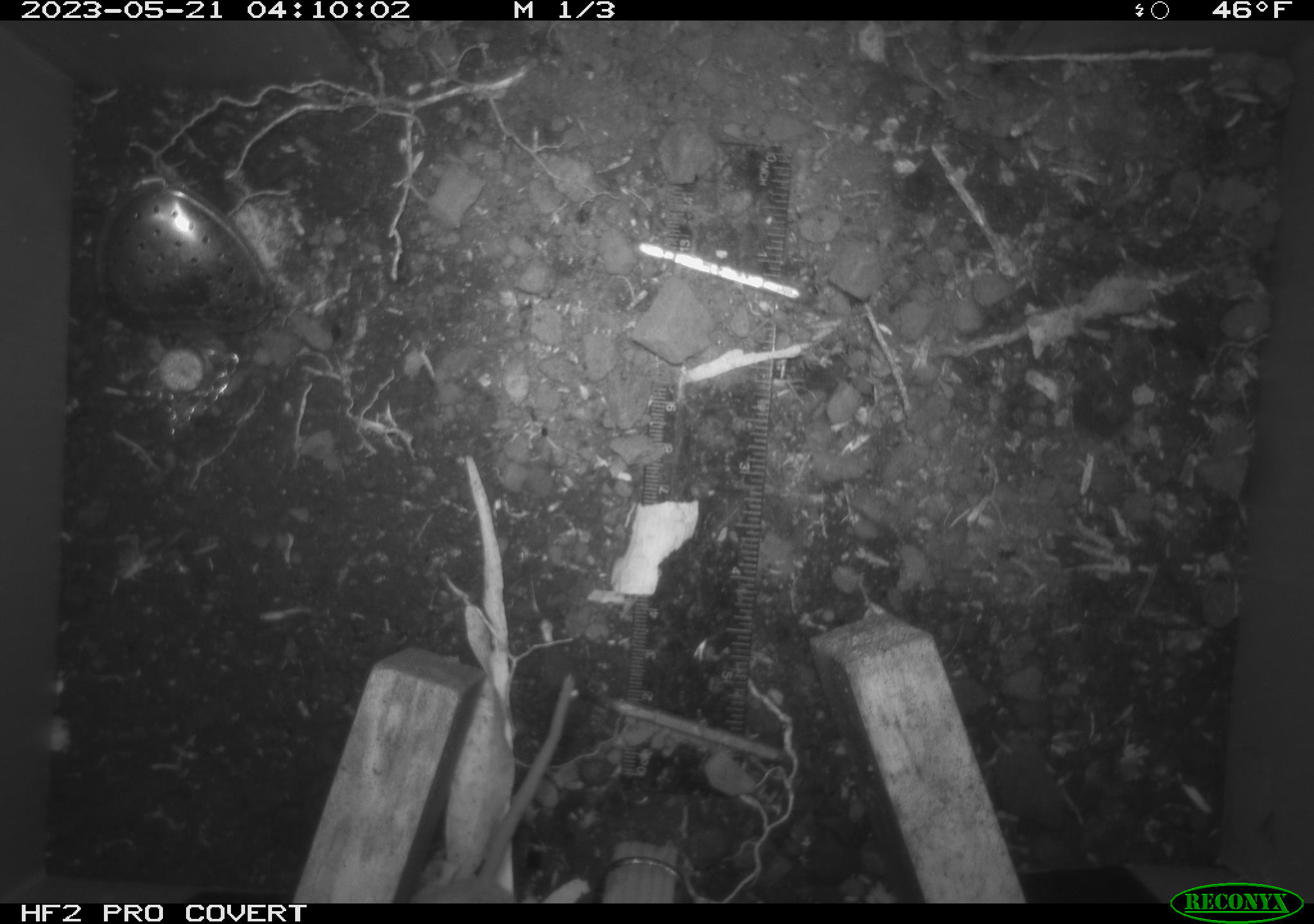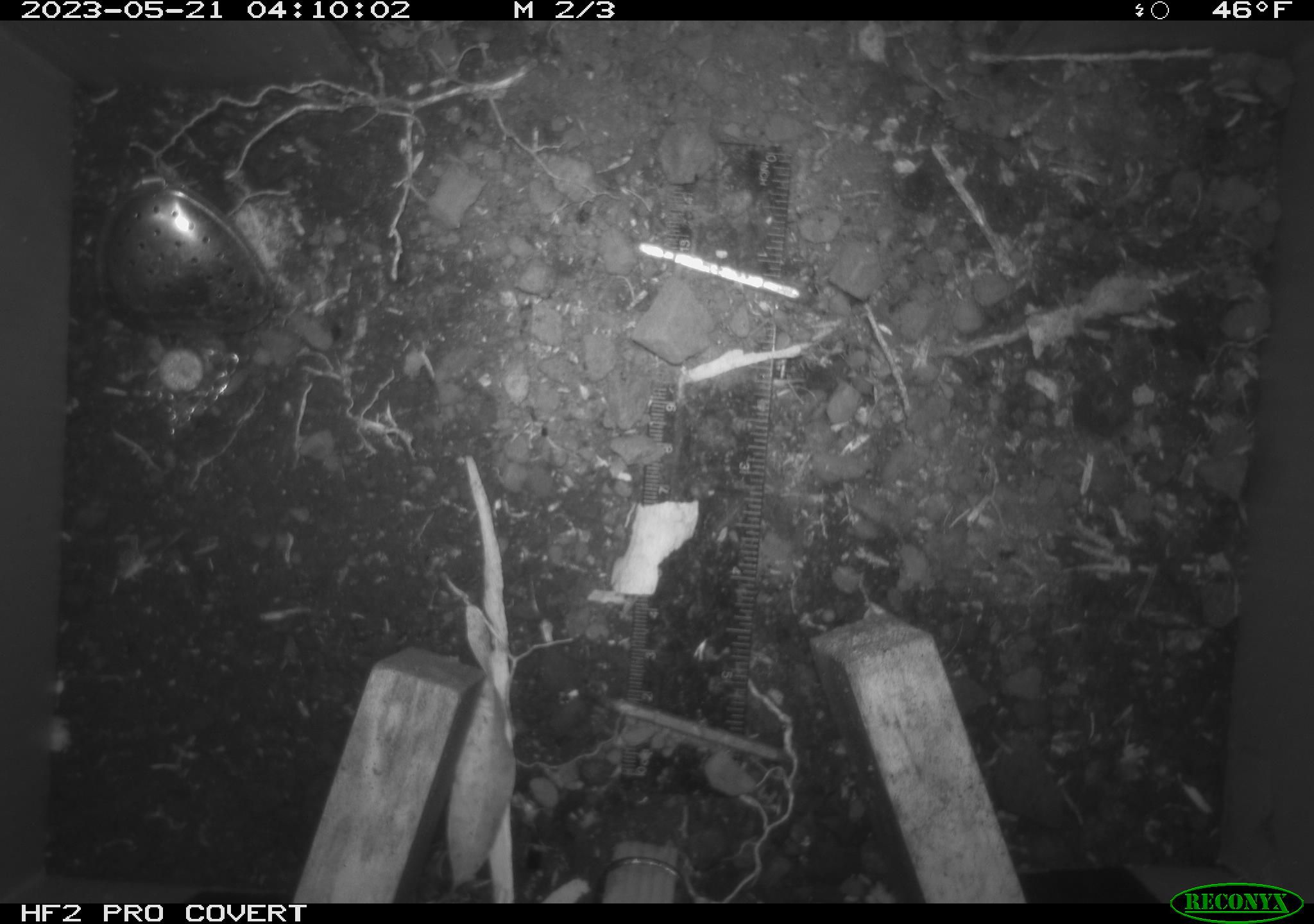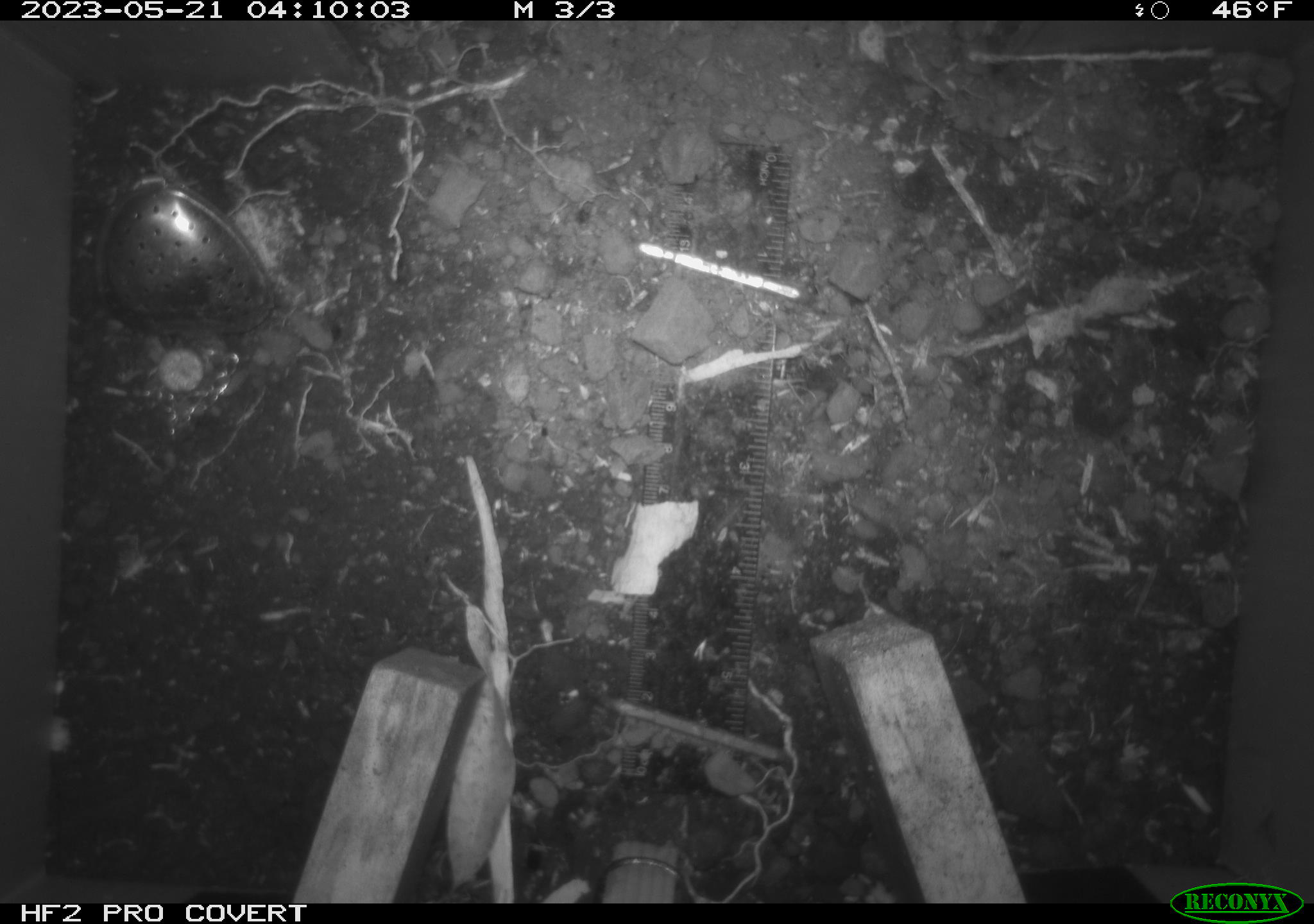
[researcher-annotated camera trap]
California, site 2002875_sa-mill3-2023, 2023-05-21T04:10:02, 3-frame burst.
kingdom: Animalia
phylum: Chordata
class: Mammalia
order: Rodentia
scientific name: Rodentia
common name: mouse species